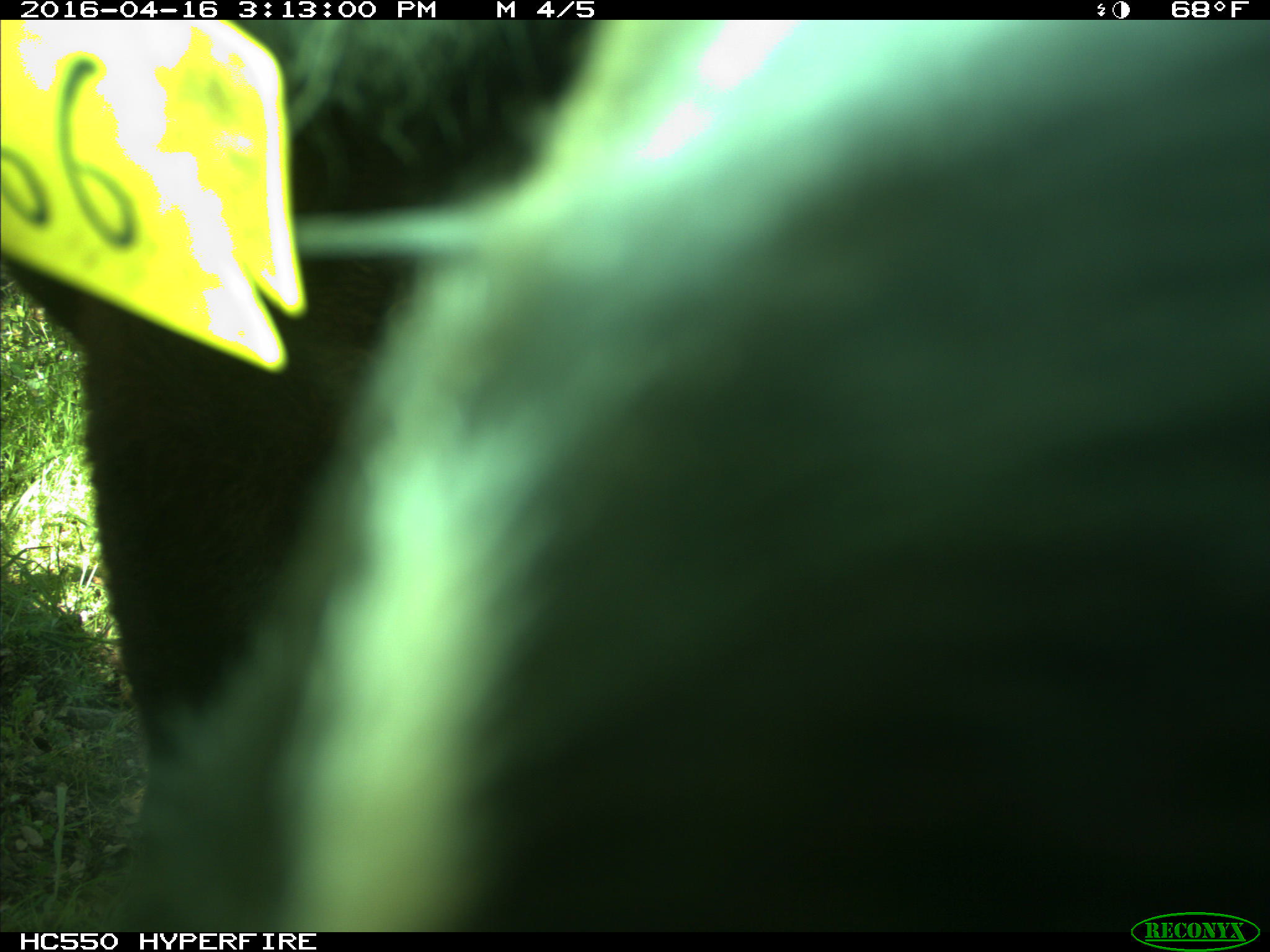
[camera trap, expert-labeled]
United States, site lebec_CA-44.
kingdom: Animalia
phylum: Chordata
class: Mammalia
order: Artiodactyla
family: Bovidae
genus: Bos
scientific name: Bos taurus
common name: domestic cow